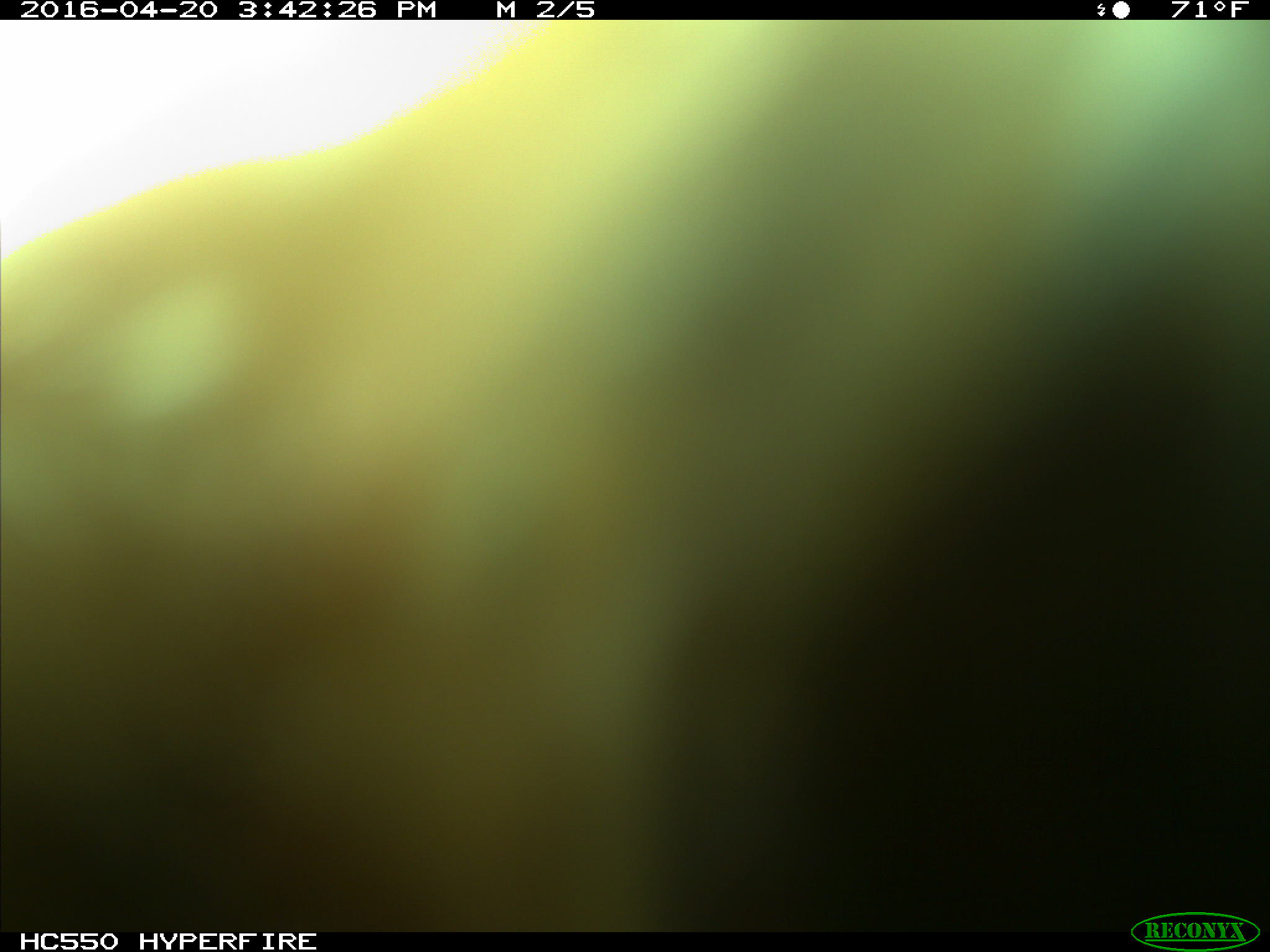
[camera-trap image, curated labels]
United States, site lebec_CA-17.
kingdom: Animalia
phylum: Chordata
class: Mammalia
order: Artiodactyla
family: Bovidae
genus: Bos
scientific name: Bos taurus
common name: domestic cow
Bos taurus (domestic cow).